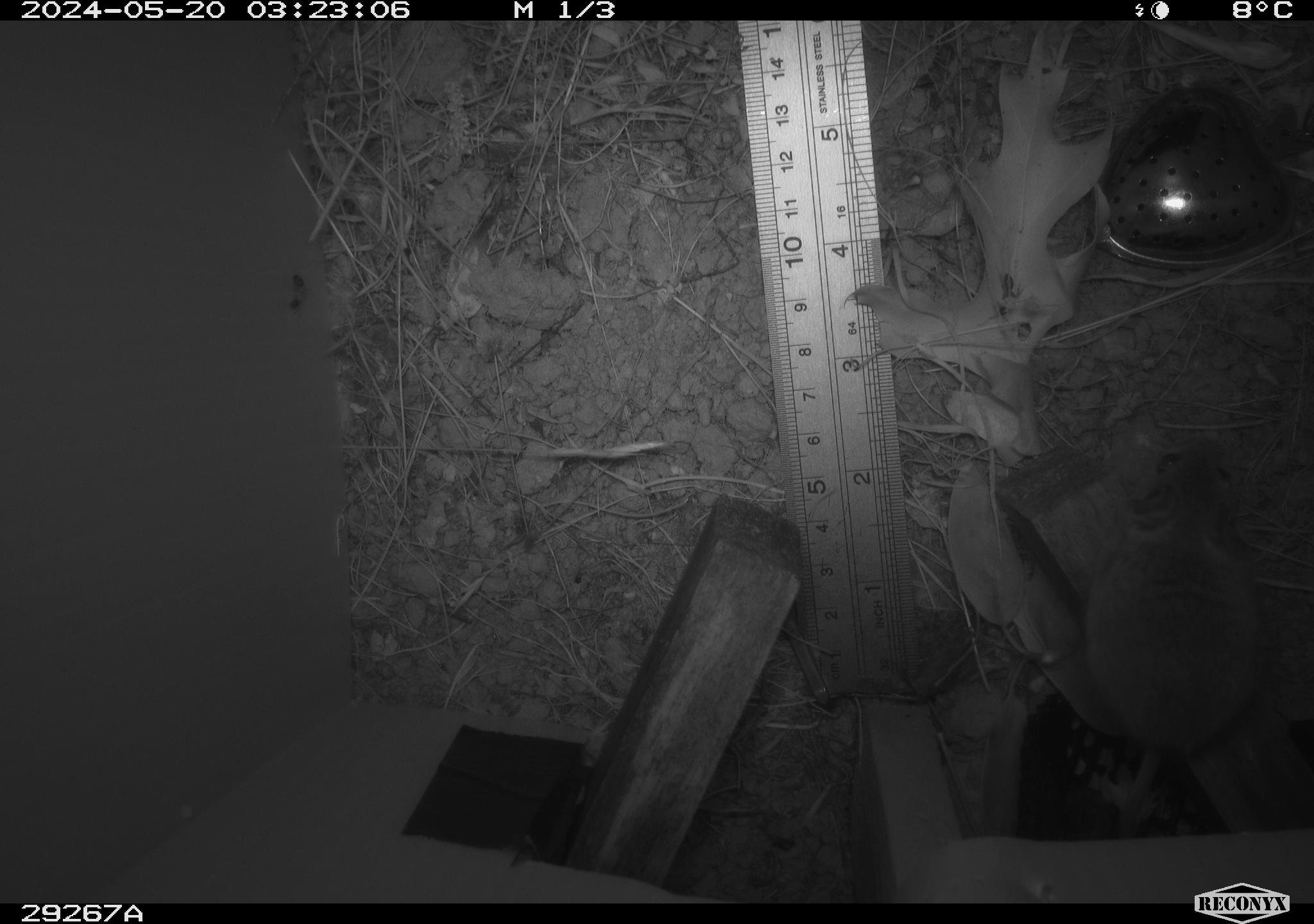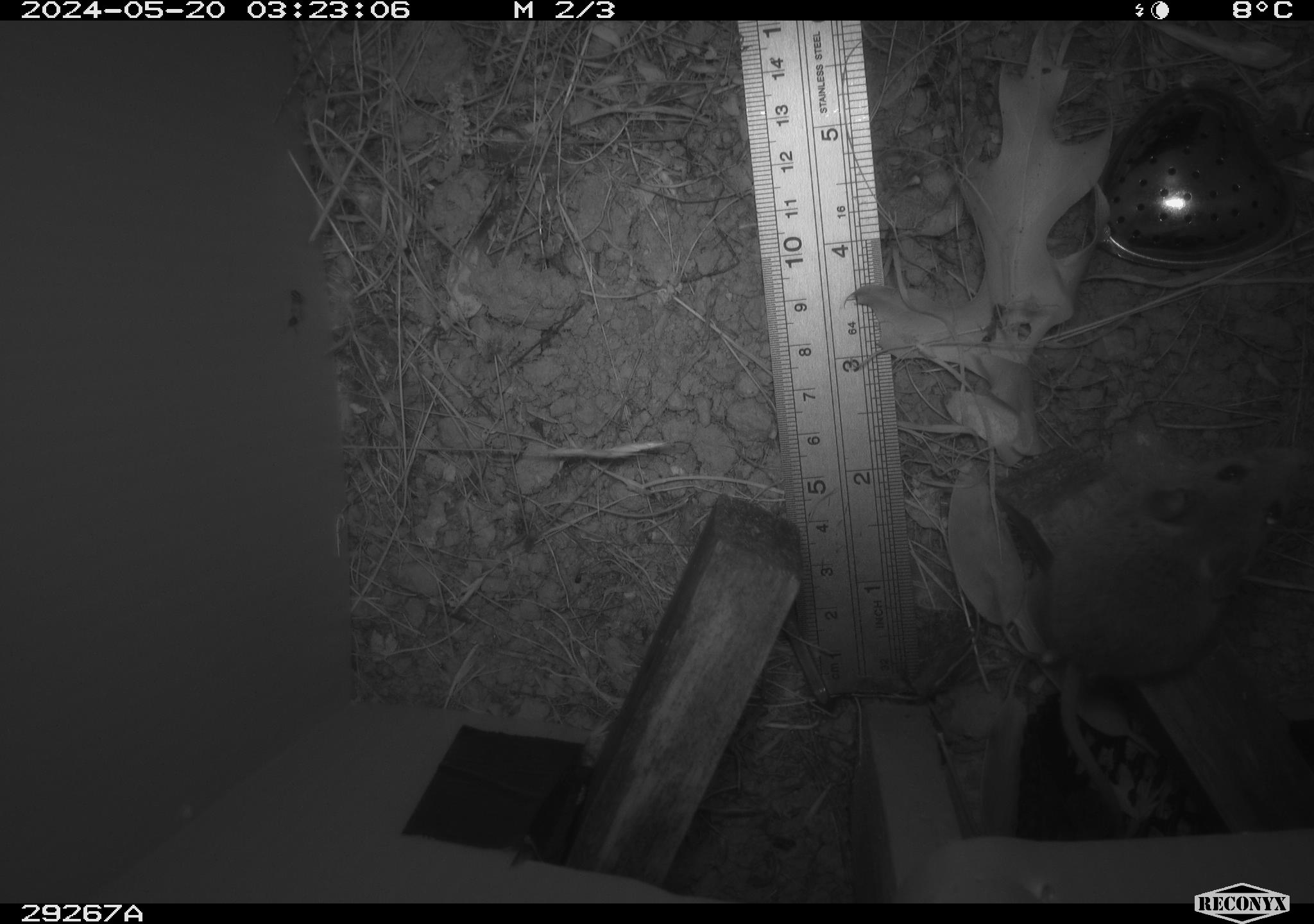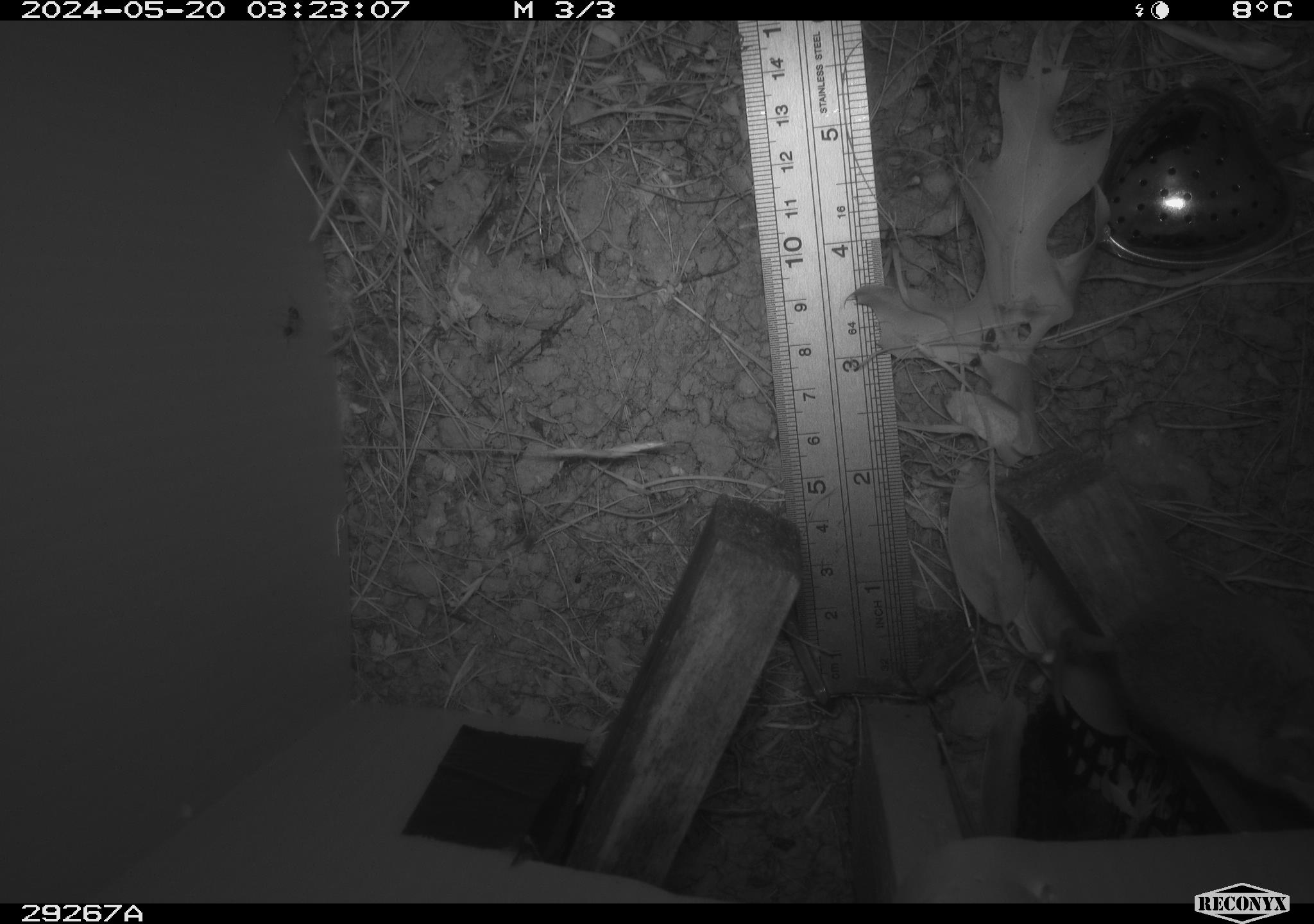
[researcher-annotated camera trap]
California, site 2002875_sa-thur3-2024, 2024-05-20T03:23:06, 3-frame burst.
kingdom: Animalia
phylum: Chordata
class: Mammalia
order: Rodentia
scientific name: Rodentia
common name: mouse species